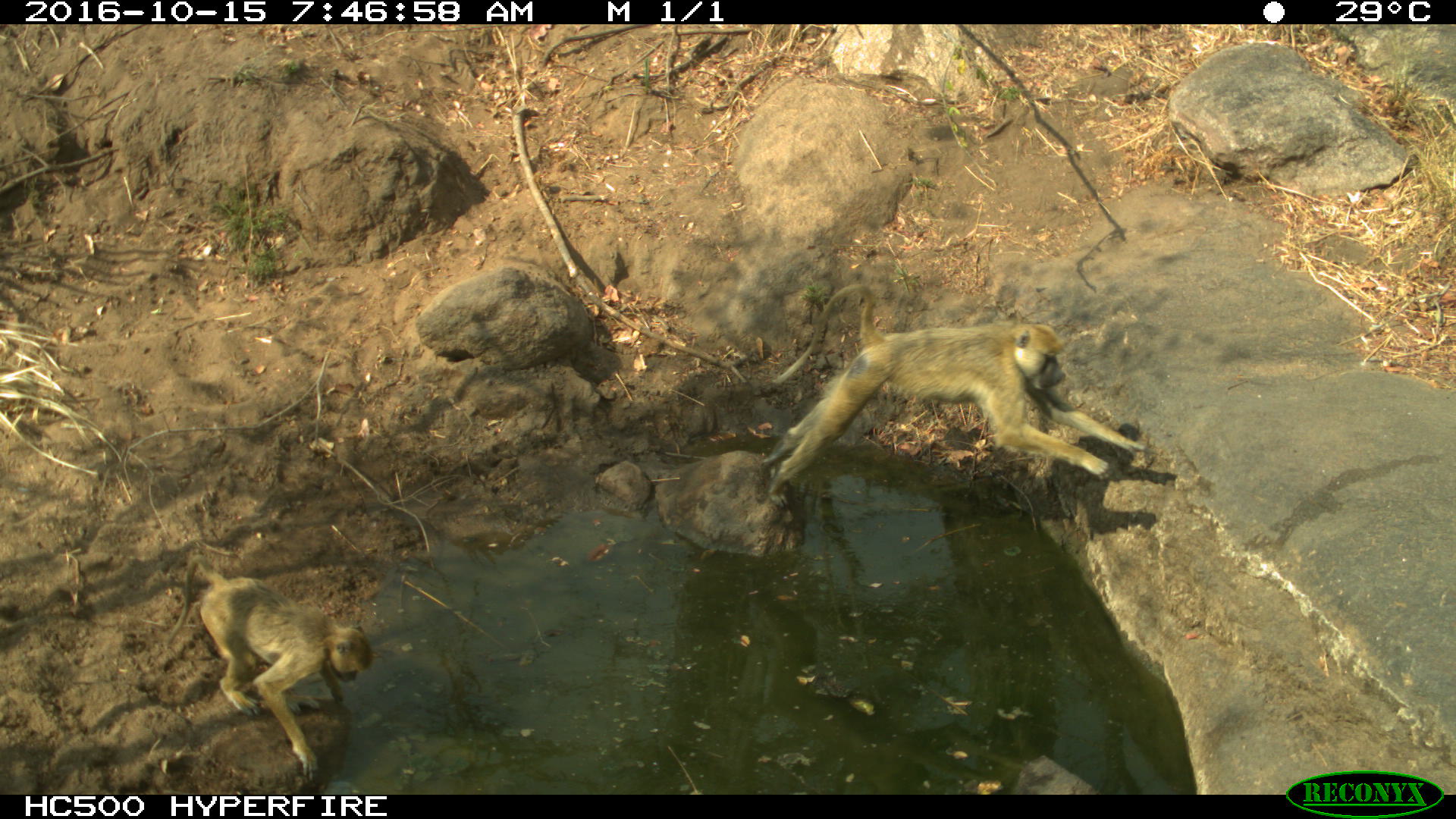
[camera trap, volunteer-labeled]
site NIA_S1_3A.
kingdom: Animalia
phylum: Chordata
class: Mammalia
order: Primates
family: Cercopithecidae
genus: Papio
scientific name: Papio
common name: baboon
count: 2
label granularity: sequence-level